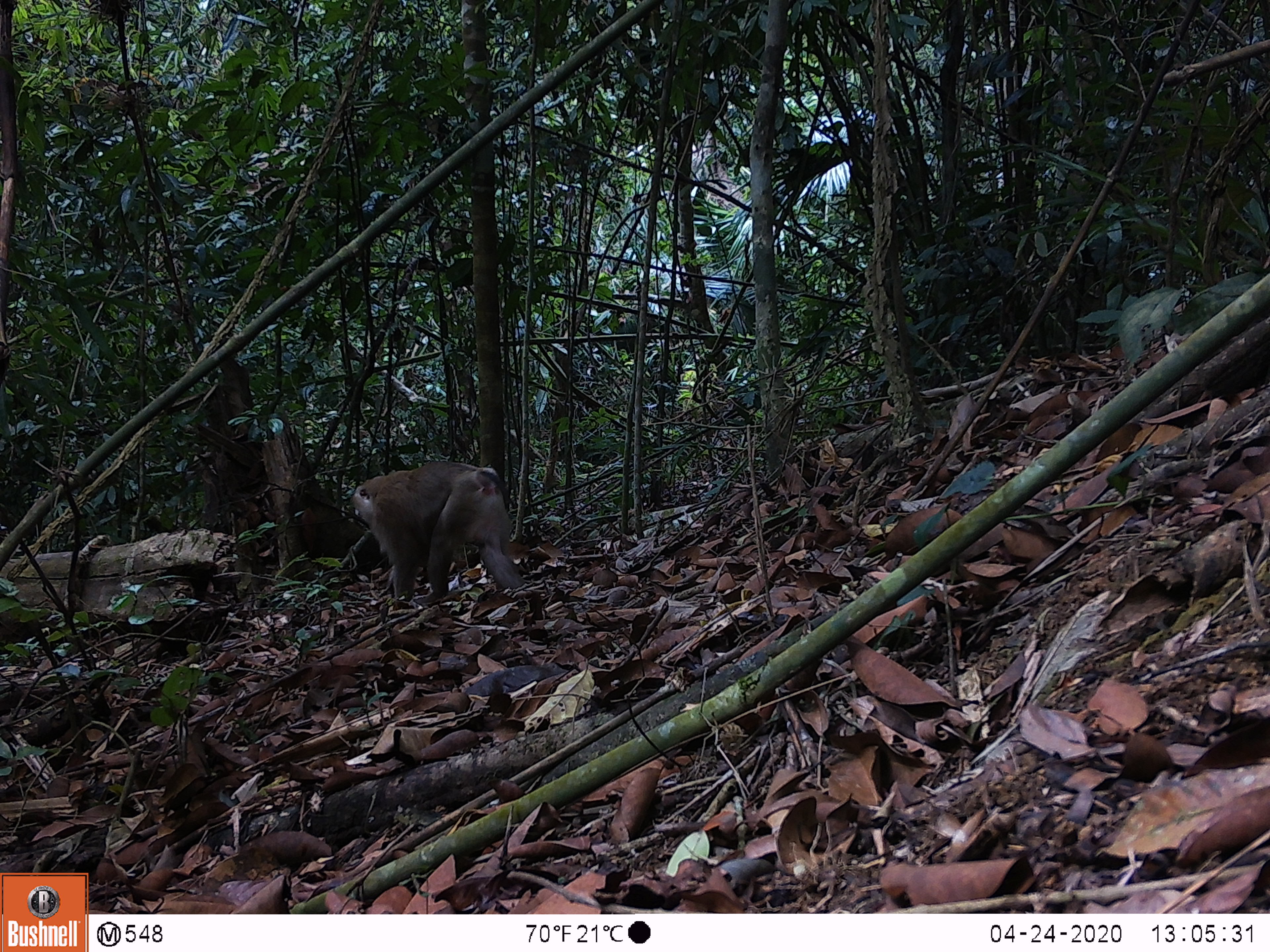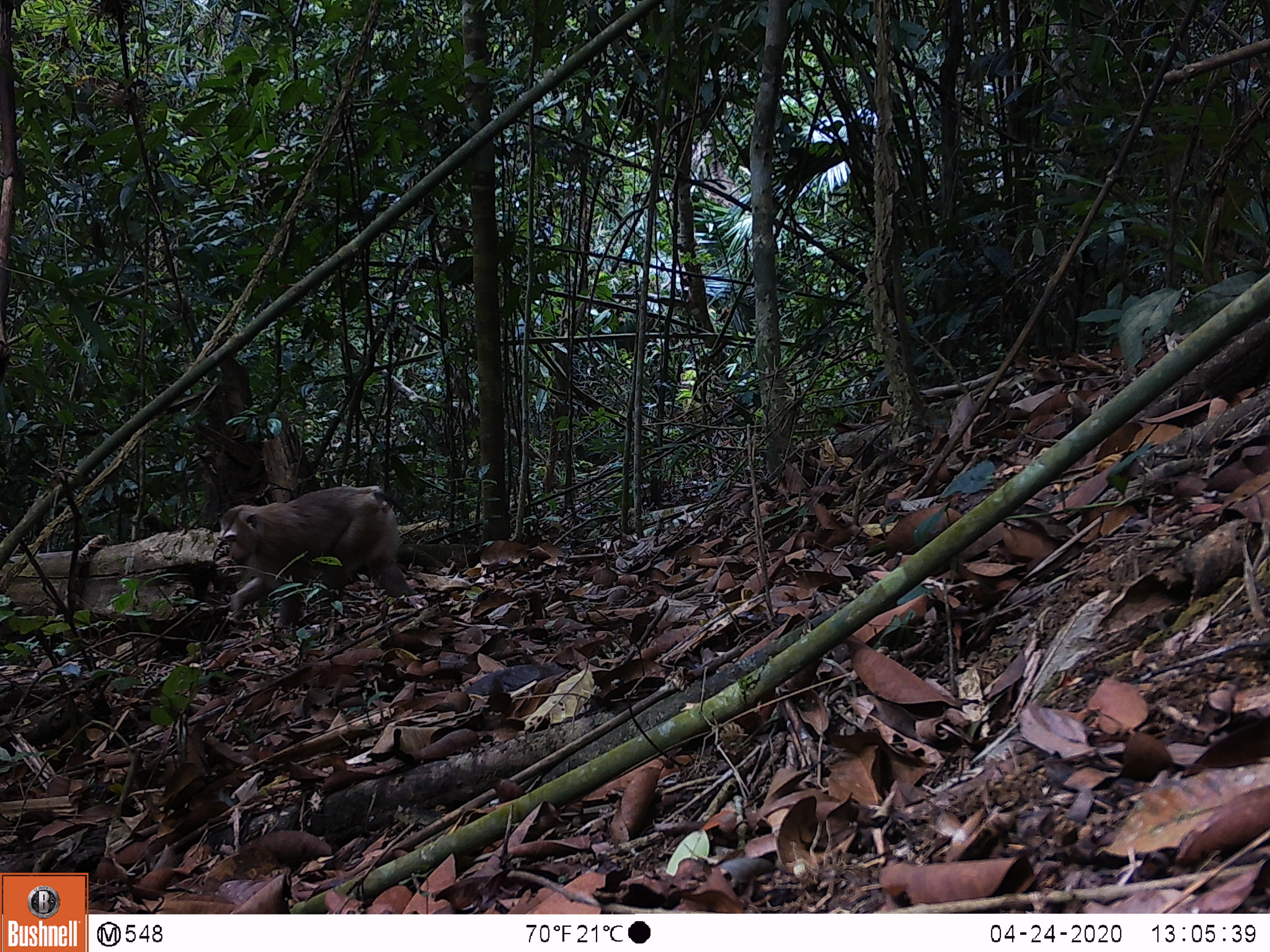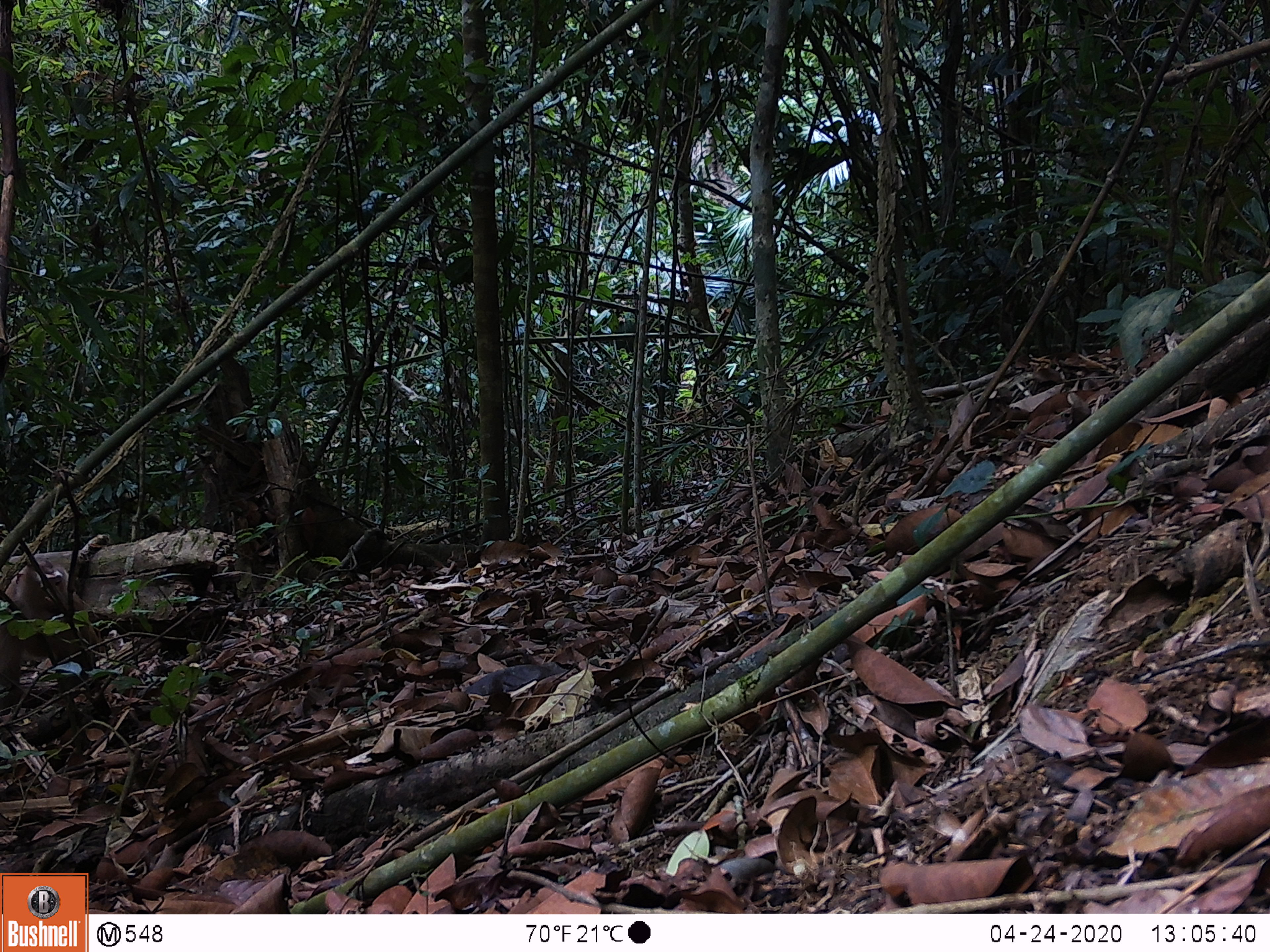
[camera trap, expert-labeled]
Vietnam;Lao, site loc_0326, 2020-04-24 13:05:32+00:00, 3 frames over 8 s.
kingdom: Animalia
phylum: Chordata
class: Mammalia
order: Primates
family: Cercopithecidae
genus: Macaca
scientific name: Macaca nemestrina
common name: pig-tailed macaque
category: pig tailed macaque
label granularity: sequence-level